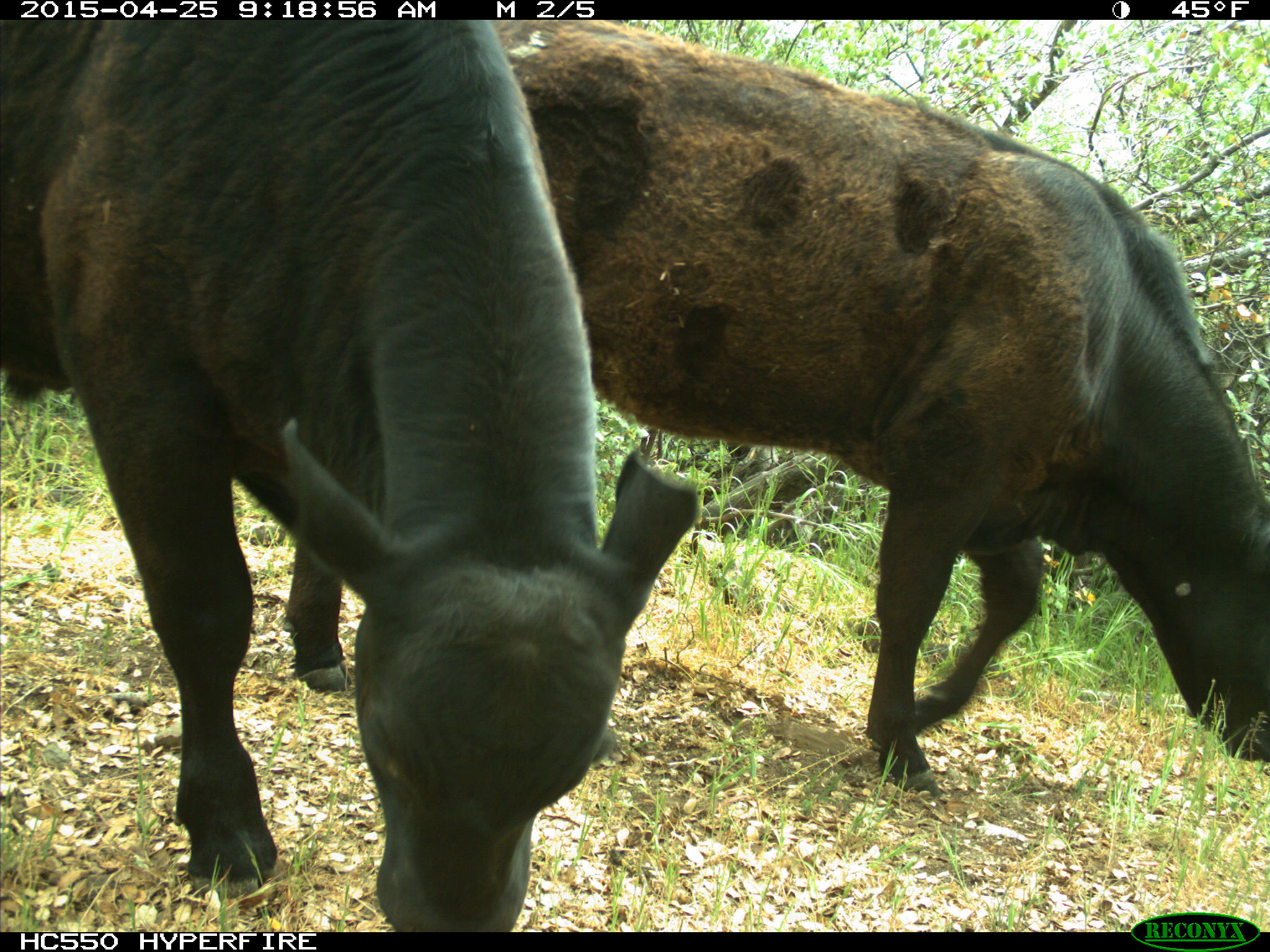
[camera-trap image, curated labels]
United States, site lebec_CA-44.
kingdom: Animalia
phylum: Chordata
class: Mammalia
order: Artiodactyla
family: Suidae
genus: Sus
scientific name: Sus scrofa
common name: wild boar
Sus scrofa (wild boar).